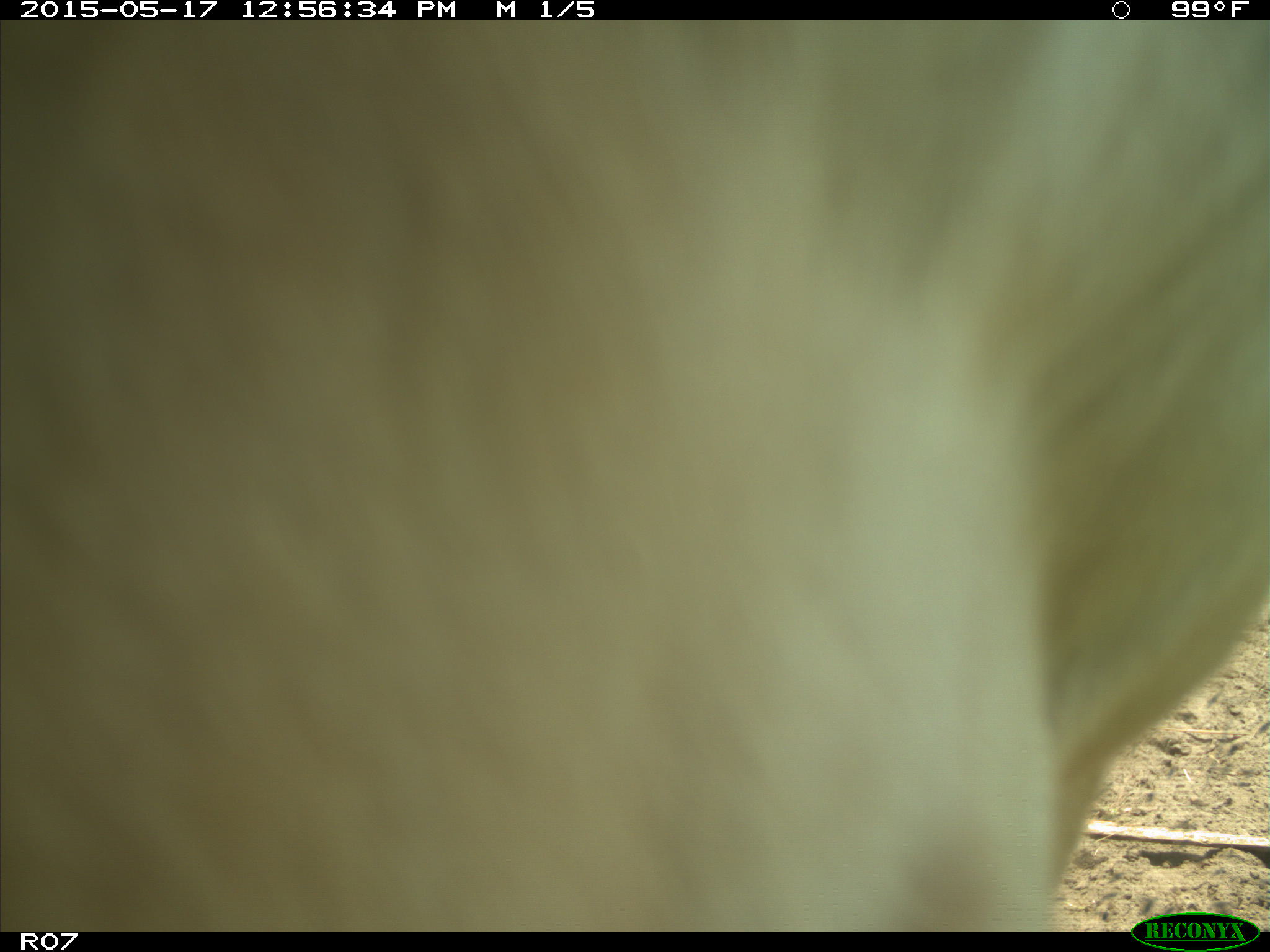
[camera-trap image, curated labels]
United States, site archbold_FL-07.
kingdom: Animalia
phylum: Chordata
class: Mammalia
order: Artiodactyla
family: Bovidae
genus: Bos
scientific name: Bos taurus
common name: domestic cow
Bos taurus (domestic cow).